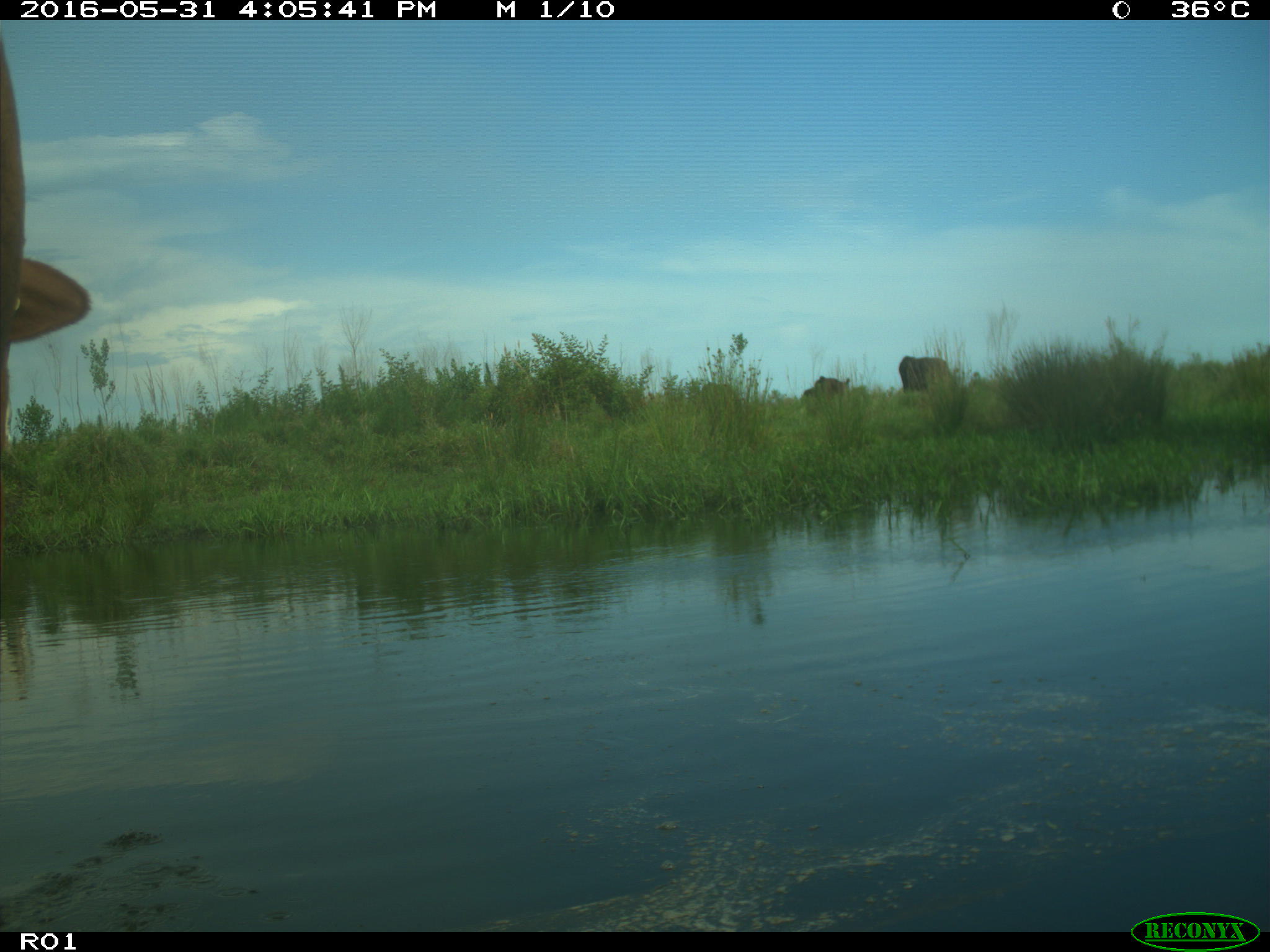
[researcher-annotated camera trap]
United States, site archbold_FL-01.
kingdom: Animalia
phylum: Chordata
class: Mammalia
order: Artiodactyla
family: Bovidae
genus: Bos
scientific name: Bos taurus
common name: domestic cow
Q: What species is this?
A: Bos taurus (domestic cow).